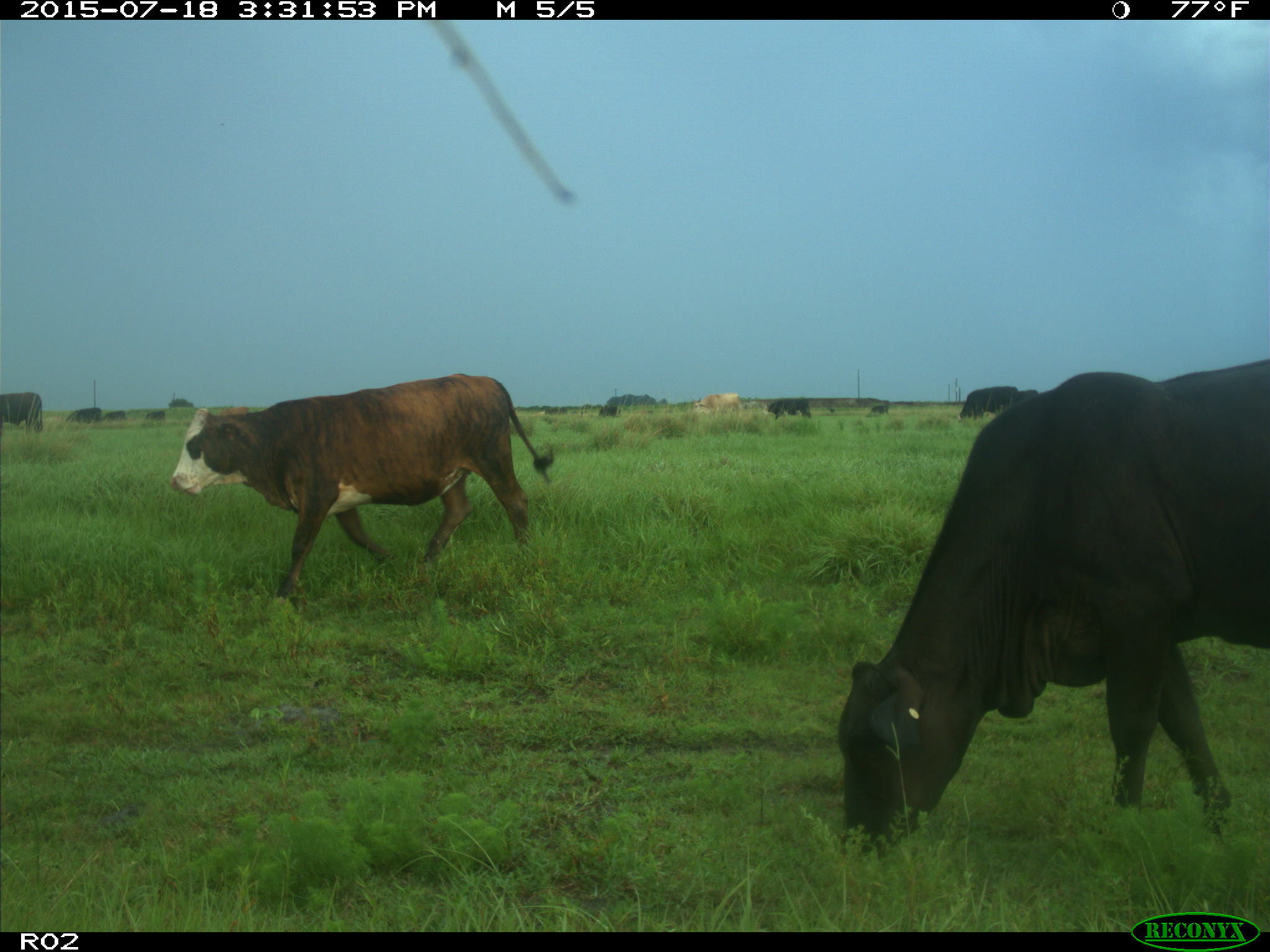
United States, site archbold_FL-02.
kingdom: Animalia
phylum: Chordata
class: Mammalia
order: Artiodactyla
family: Bovidae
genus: Bos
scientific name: Bos taurus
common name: domestic cow